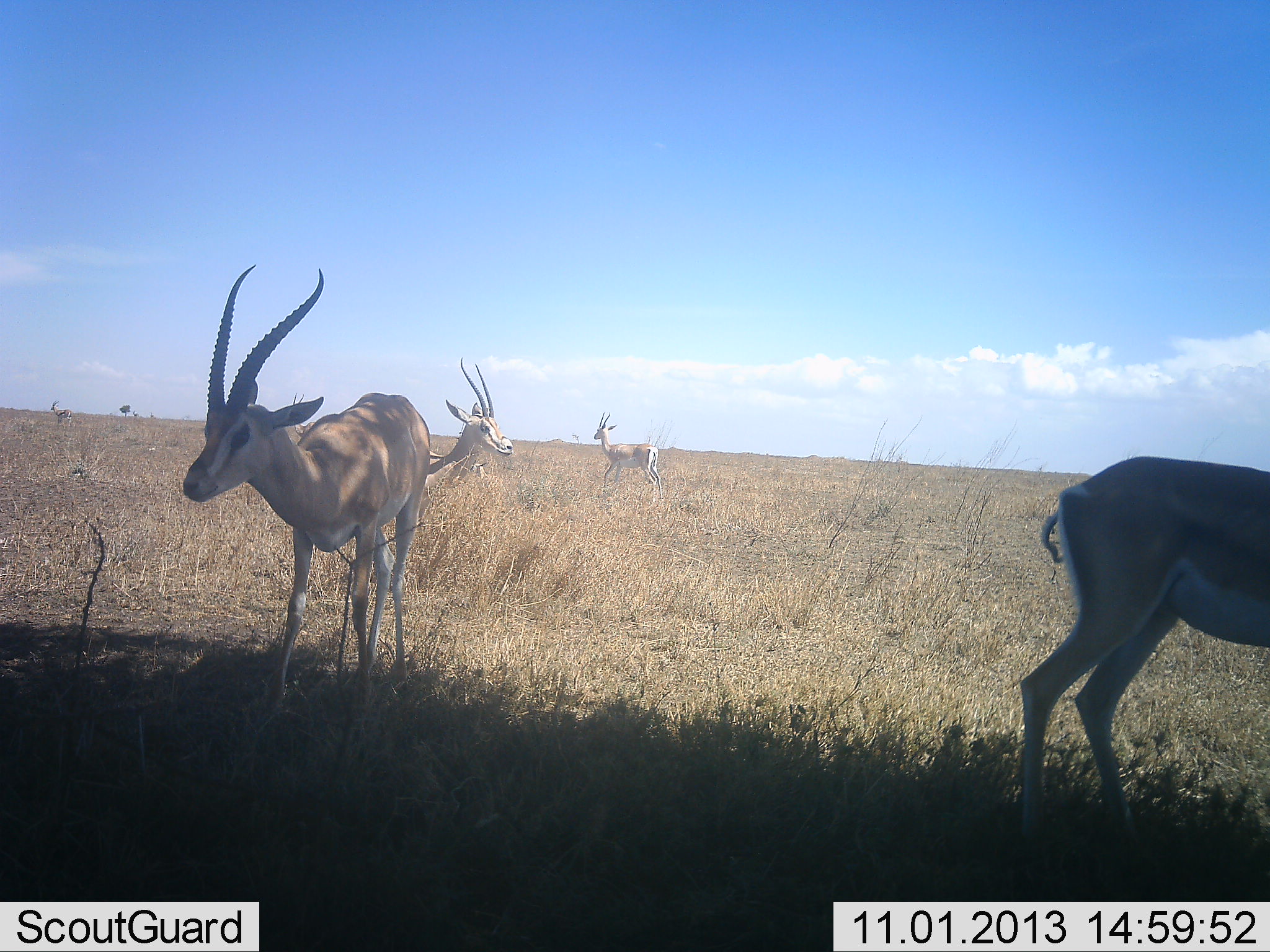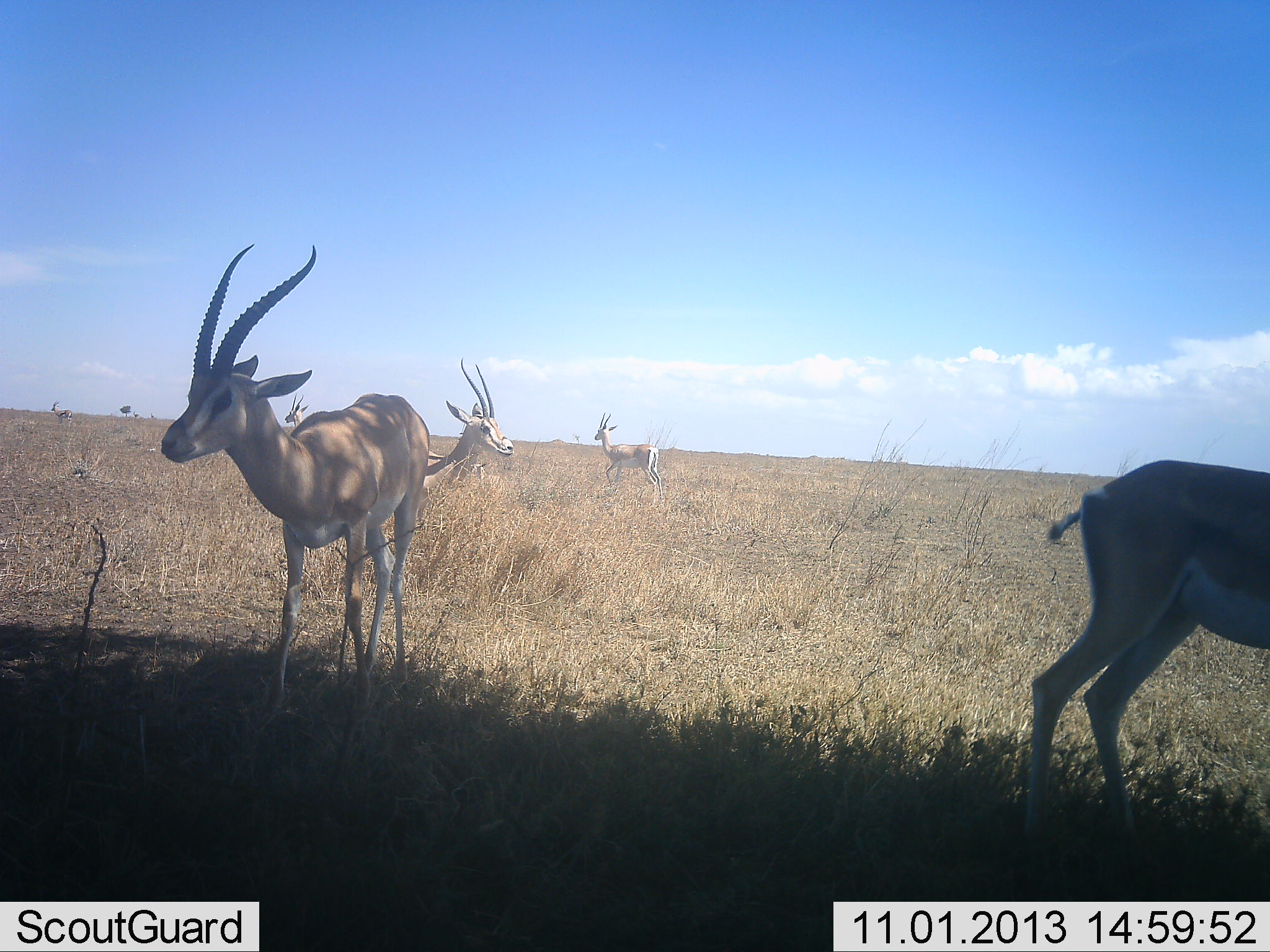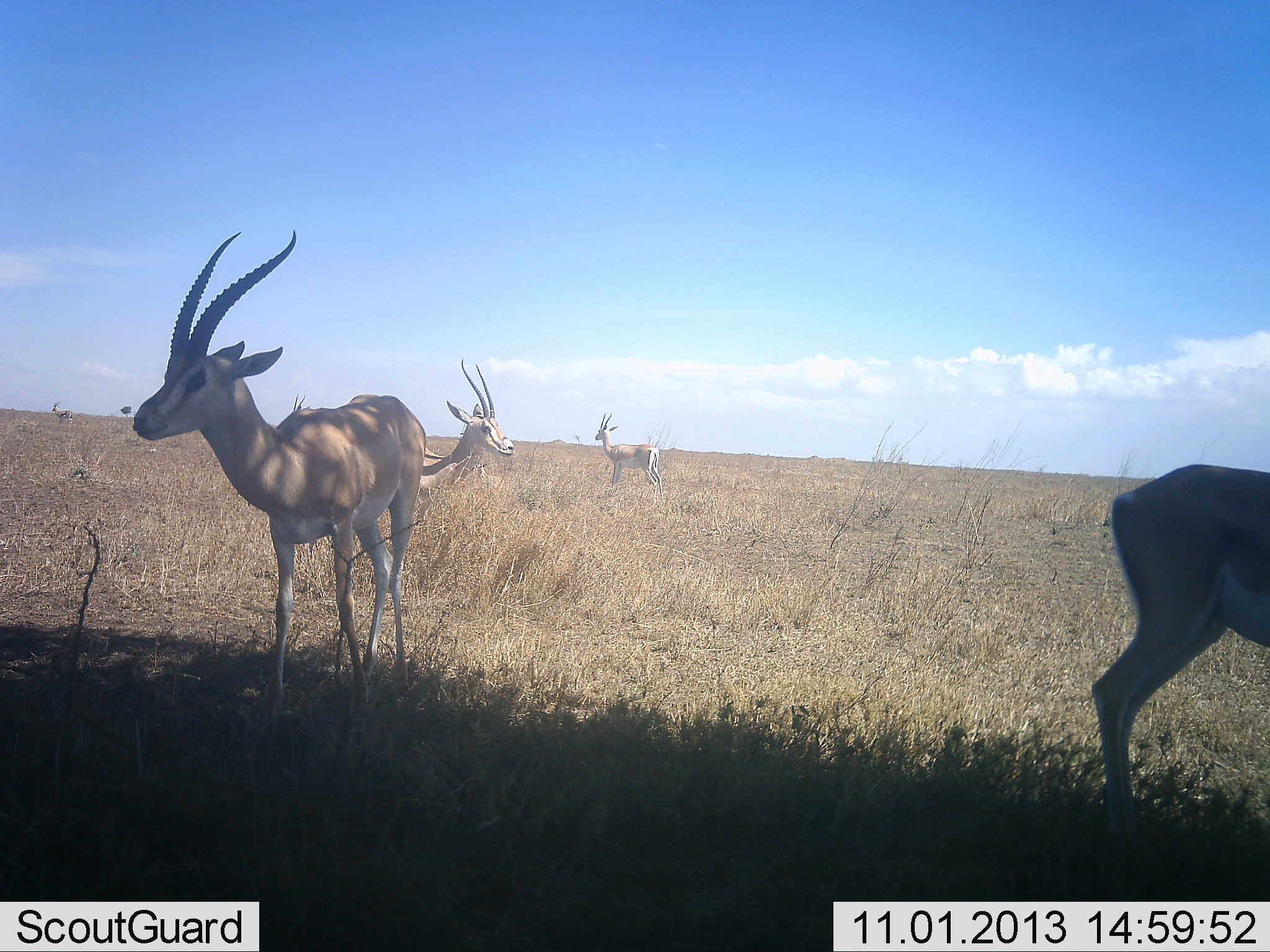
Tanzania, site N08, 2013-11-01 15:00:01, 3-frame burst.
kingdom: Animalia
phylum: Chordata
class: Mammalia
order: Artiodactyla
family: Bovidae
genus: Nanger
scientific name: Nanger granti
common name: grant's gazelle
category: gazellegrants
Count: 5.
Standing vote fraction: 90%.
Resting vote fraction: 10%.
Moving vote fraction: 20%.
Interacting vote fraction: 0%.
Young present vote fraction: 0%.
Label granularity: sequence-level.